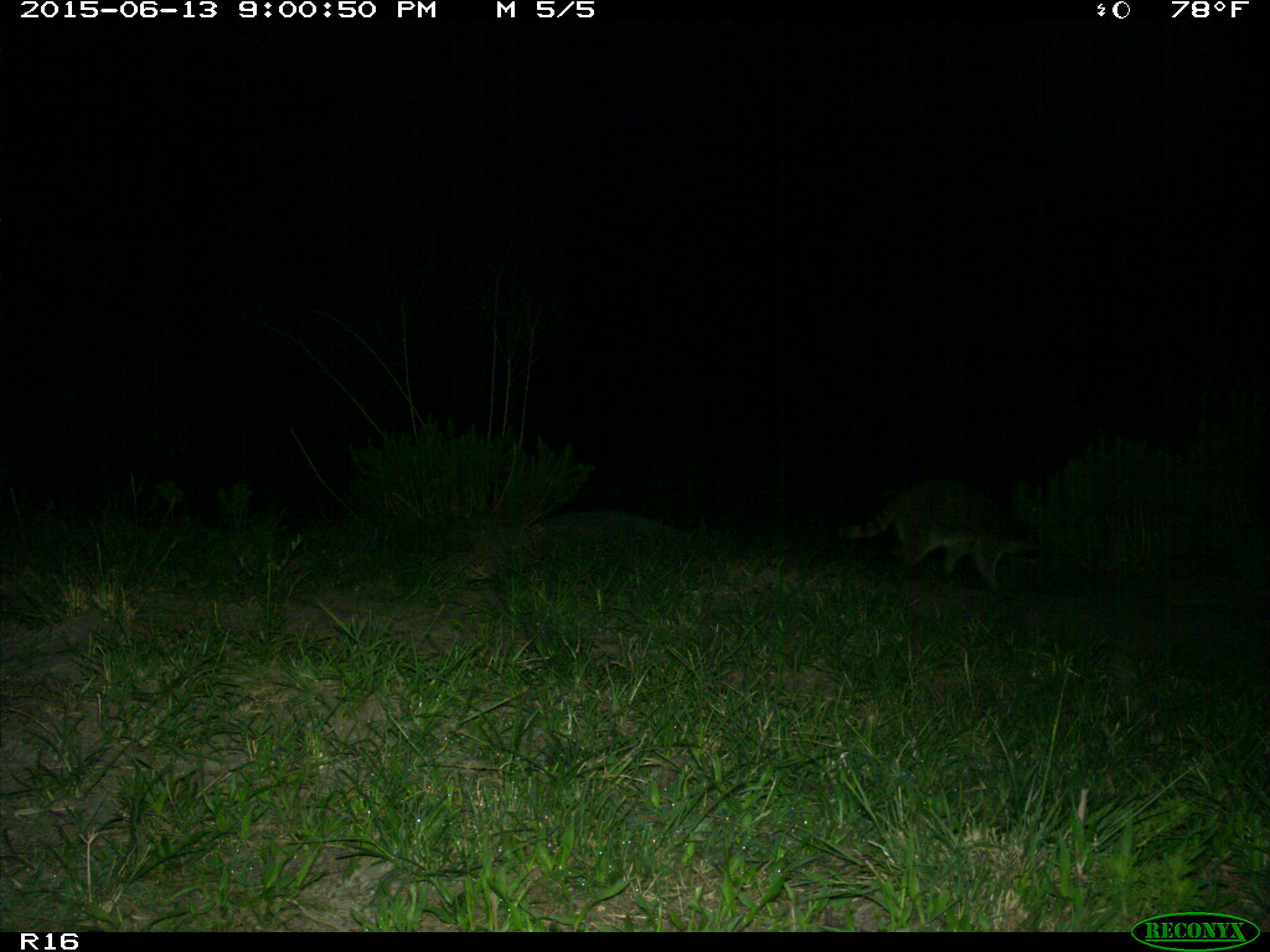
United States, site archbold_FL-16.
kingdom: Animalia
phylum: Chordata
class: Mammalia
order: Carnivora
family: Procyonidae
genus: Procyon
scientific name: Procyon lotor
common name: common raccoon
Procyon lotor (common raccoon).